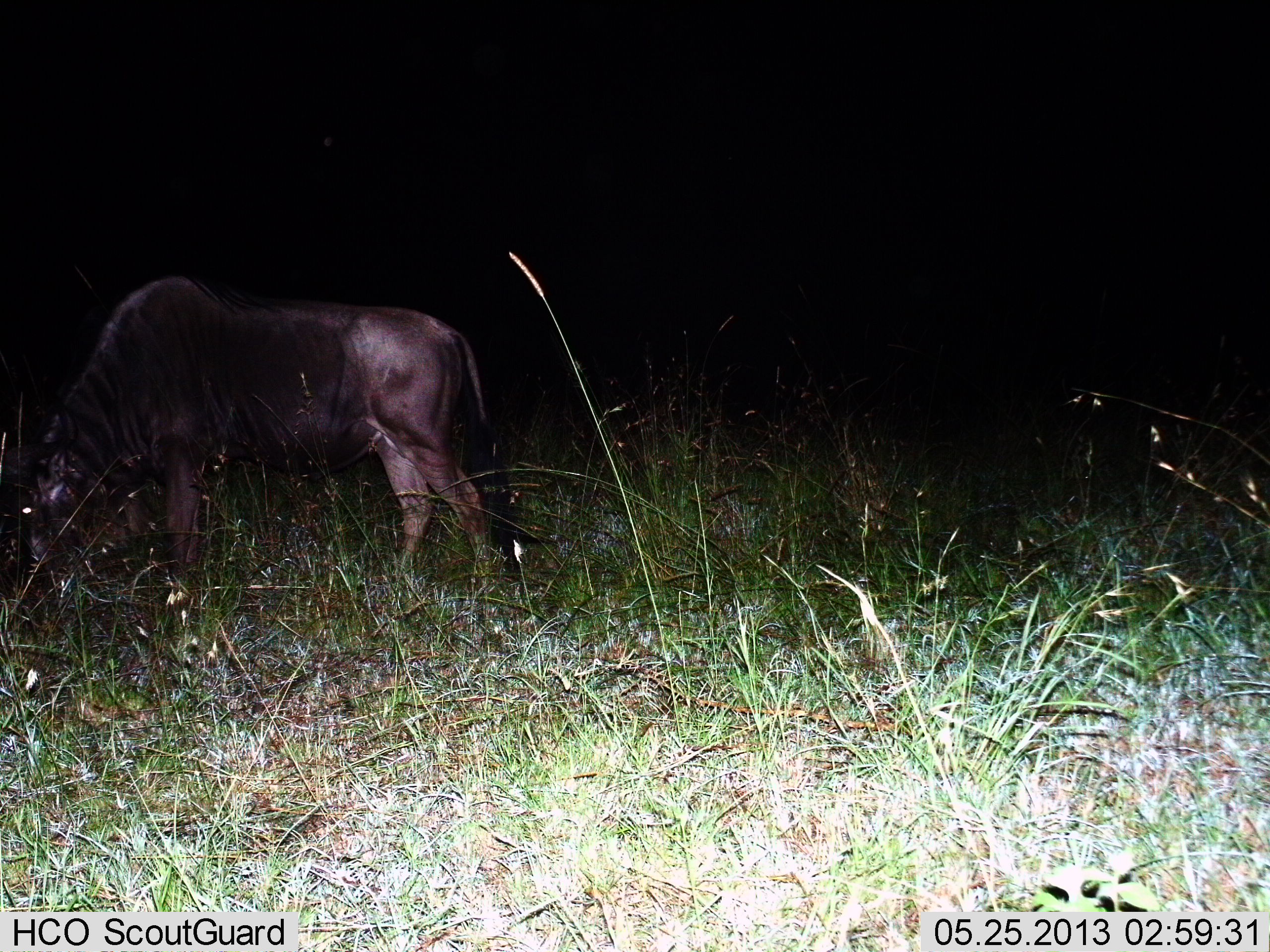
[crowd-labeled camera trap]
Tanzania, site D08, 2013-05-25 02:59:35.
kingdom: Animalia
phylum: Chordata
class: Mammalia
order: Artiodactyla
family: Bovidae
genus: Connochaetes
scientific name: Connochaetes taurinus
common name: blue wildebeest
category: wildebeest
Wildebeest (blue wildebeest) (Connochaetes taurinus), count 1. Behavior (volunteer vote fractions): standing 15%, resting 0%, moving 8%, interacting 0%. Young present (vote fraction): 0%. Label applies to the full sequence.